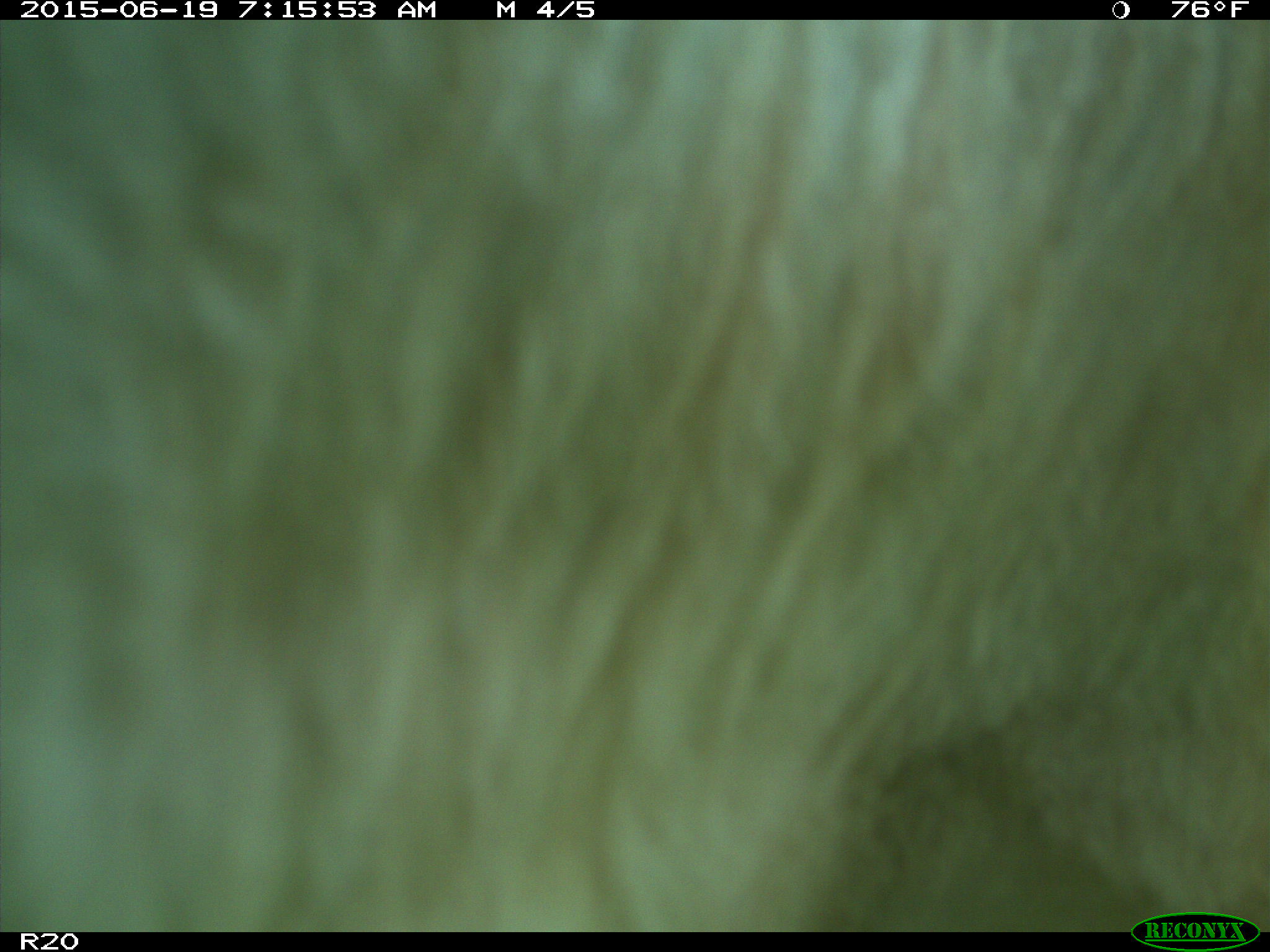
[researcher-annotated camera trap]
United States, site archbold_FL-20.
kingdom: Animalia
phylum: Chordata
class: Mammalia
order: Artiodactyla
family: Bovidae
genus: Bos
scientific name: Bos taurus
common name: domestic cow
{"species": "Bos taurus (domestic cow)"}